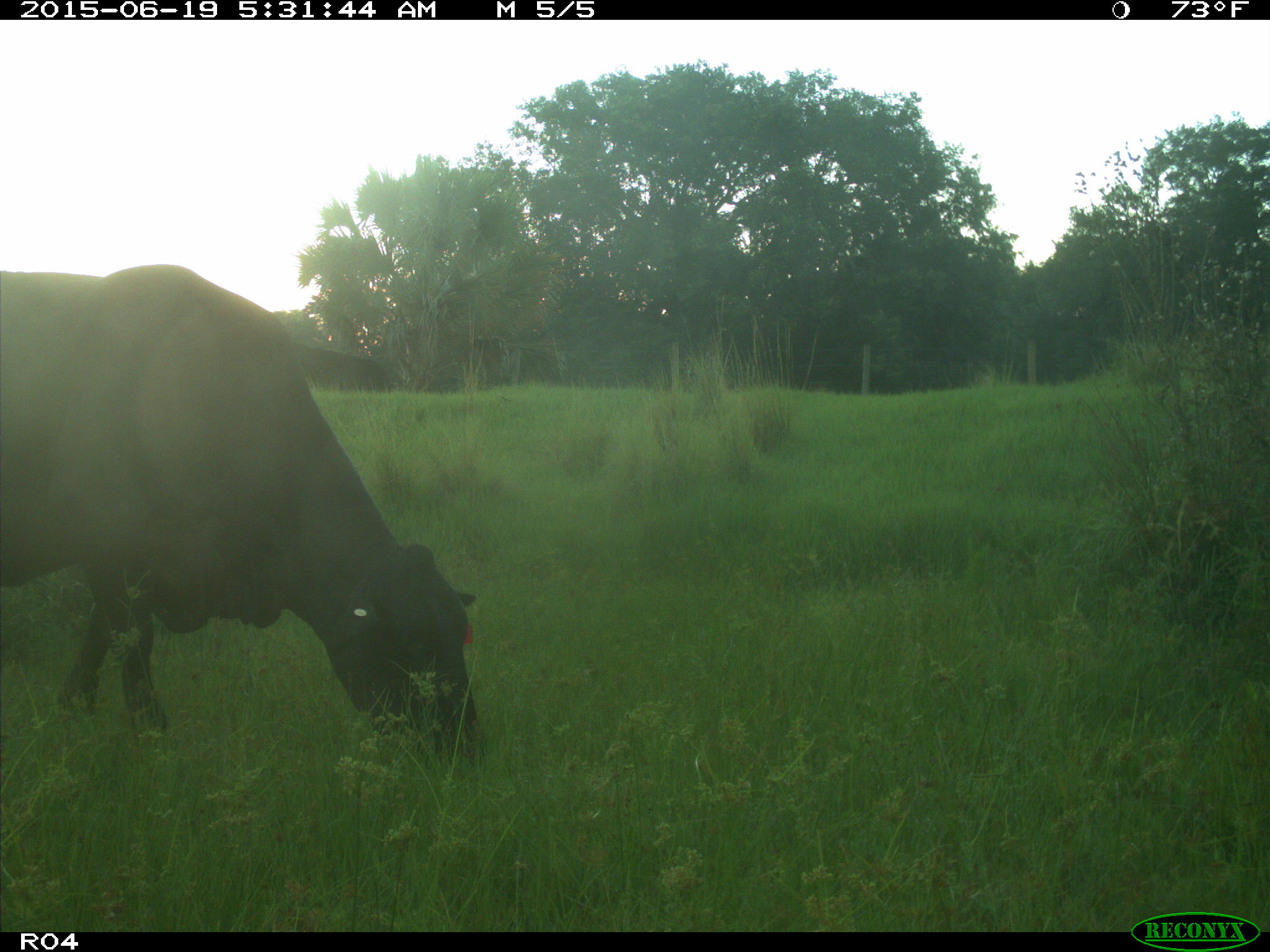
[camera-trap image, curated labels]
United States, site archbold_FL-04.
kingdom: Animalia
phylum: Chordata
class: Mammalia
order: Artiodactyla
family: Bovidae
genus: Bos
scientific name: Bos taurus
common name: domestic cow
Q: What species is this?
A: Bos taurus (domestic cow).